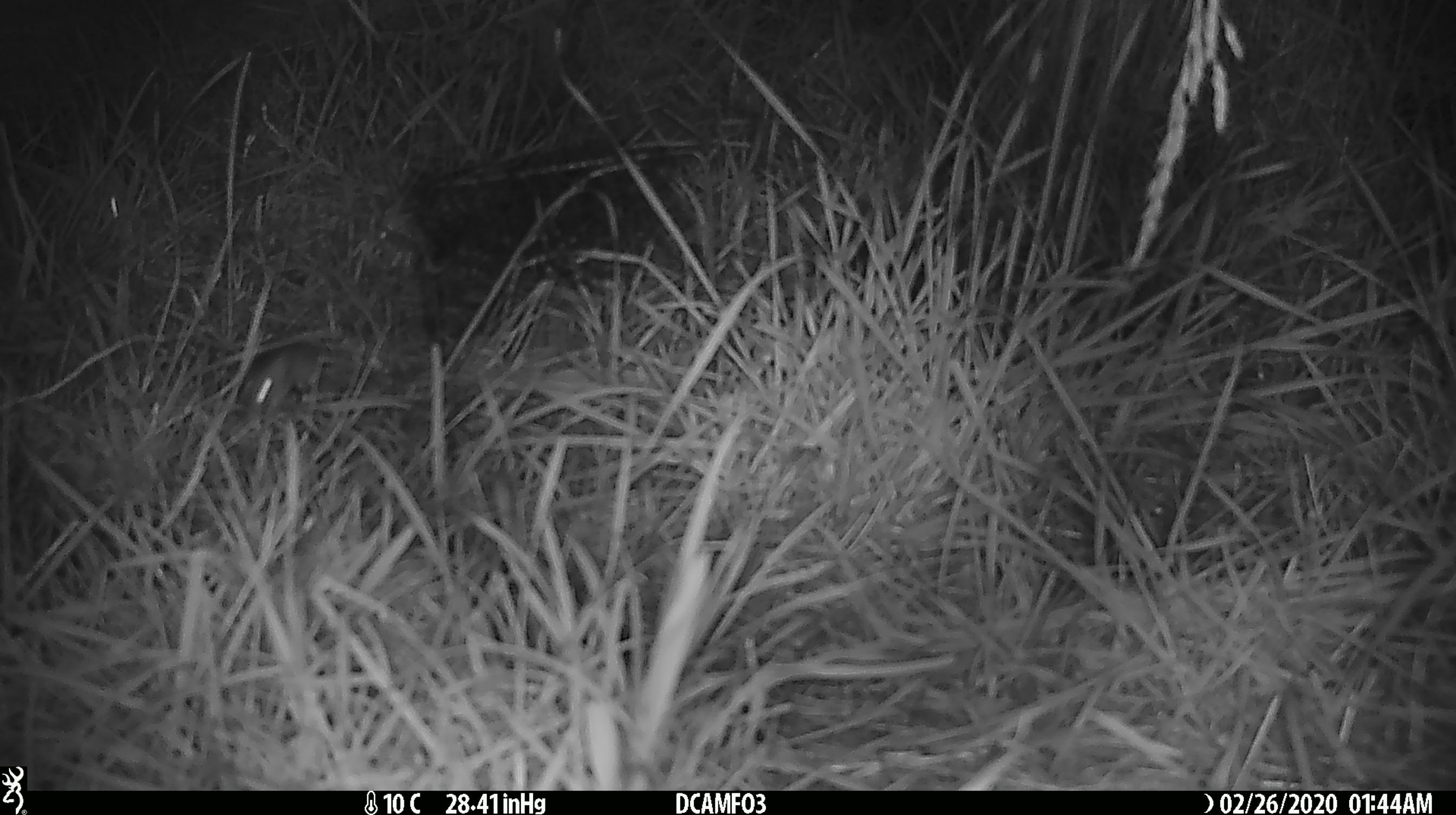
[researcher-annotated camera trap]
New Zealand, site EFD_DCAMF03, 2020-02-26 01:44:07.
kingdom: Animalia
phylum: Chordata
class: Mammalia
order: Rodentia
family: Muridae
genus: Mus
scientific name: Mus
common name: mouse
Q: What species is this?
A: Mouse (Mus).